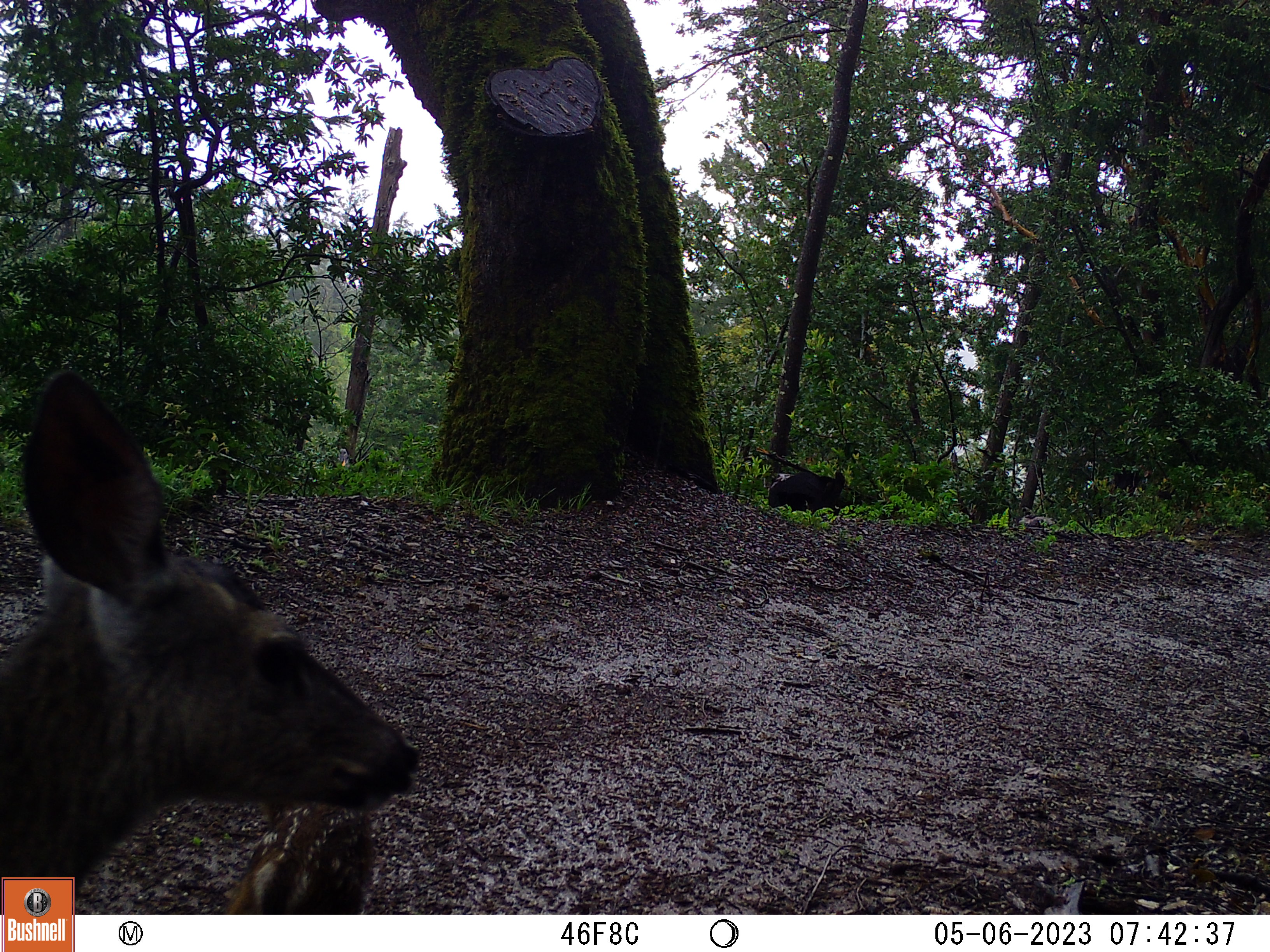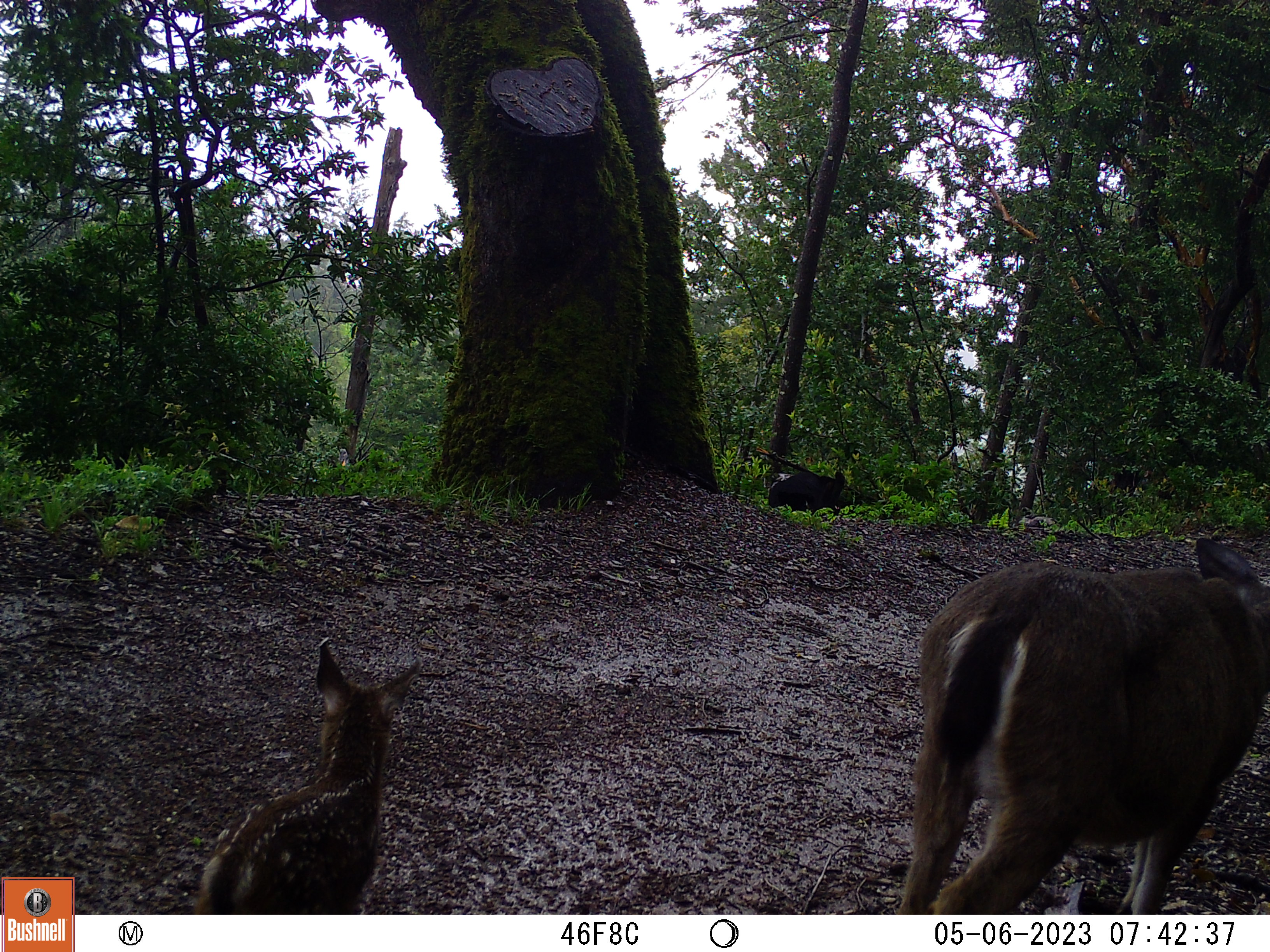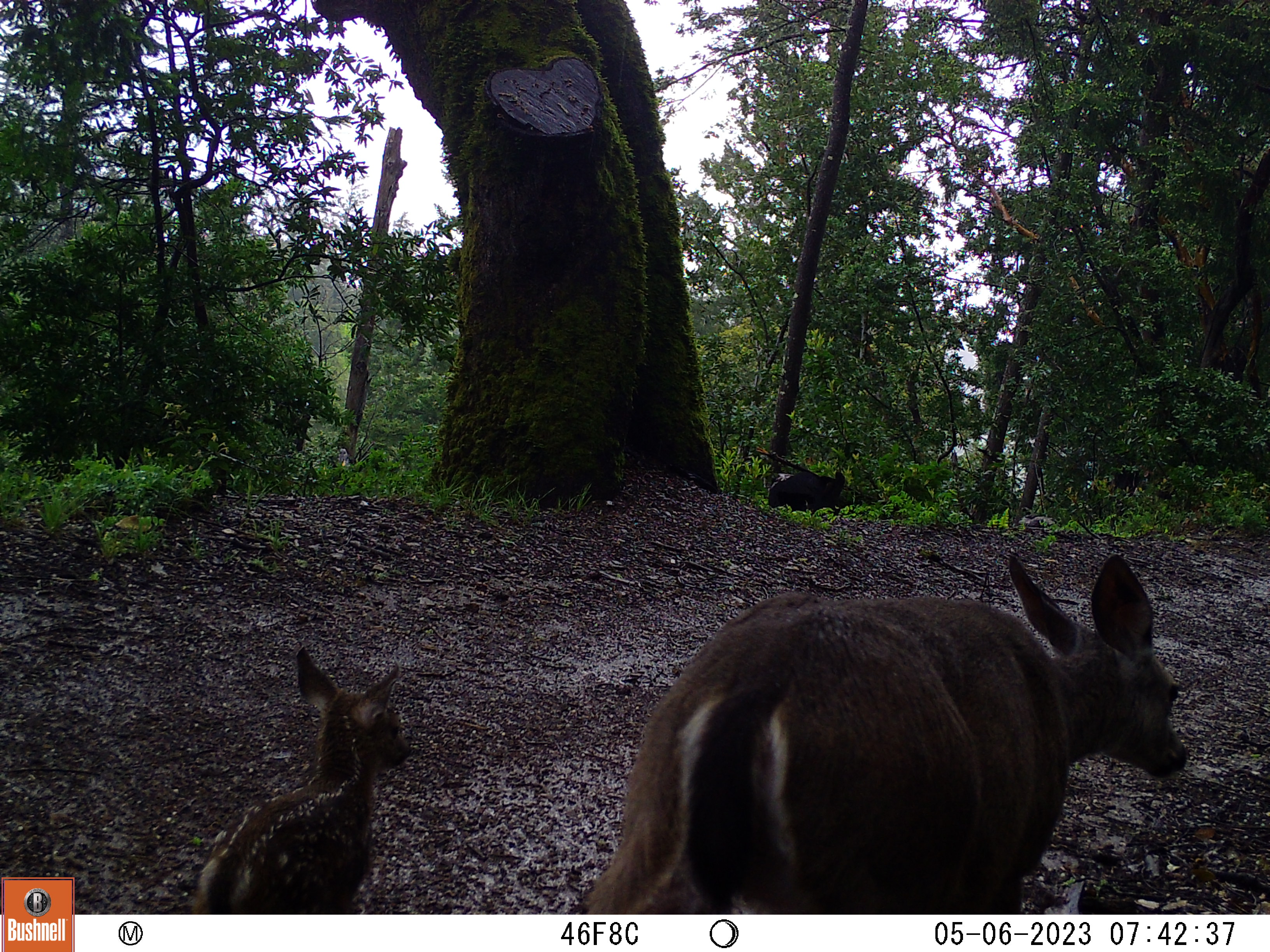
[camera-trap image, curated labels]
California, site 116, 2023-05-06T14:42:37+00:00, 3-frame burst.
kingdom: Animalia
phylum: Chordata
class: Mammalia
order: Artiodactyla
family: Cervidae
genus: Odocoileus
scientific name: Odocoileus hemionus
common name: mule deer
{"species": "mule deer (Odocoileus hemionus)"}